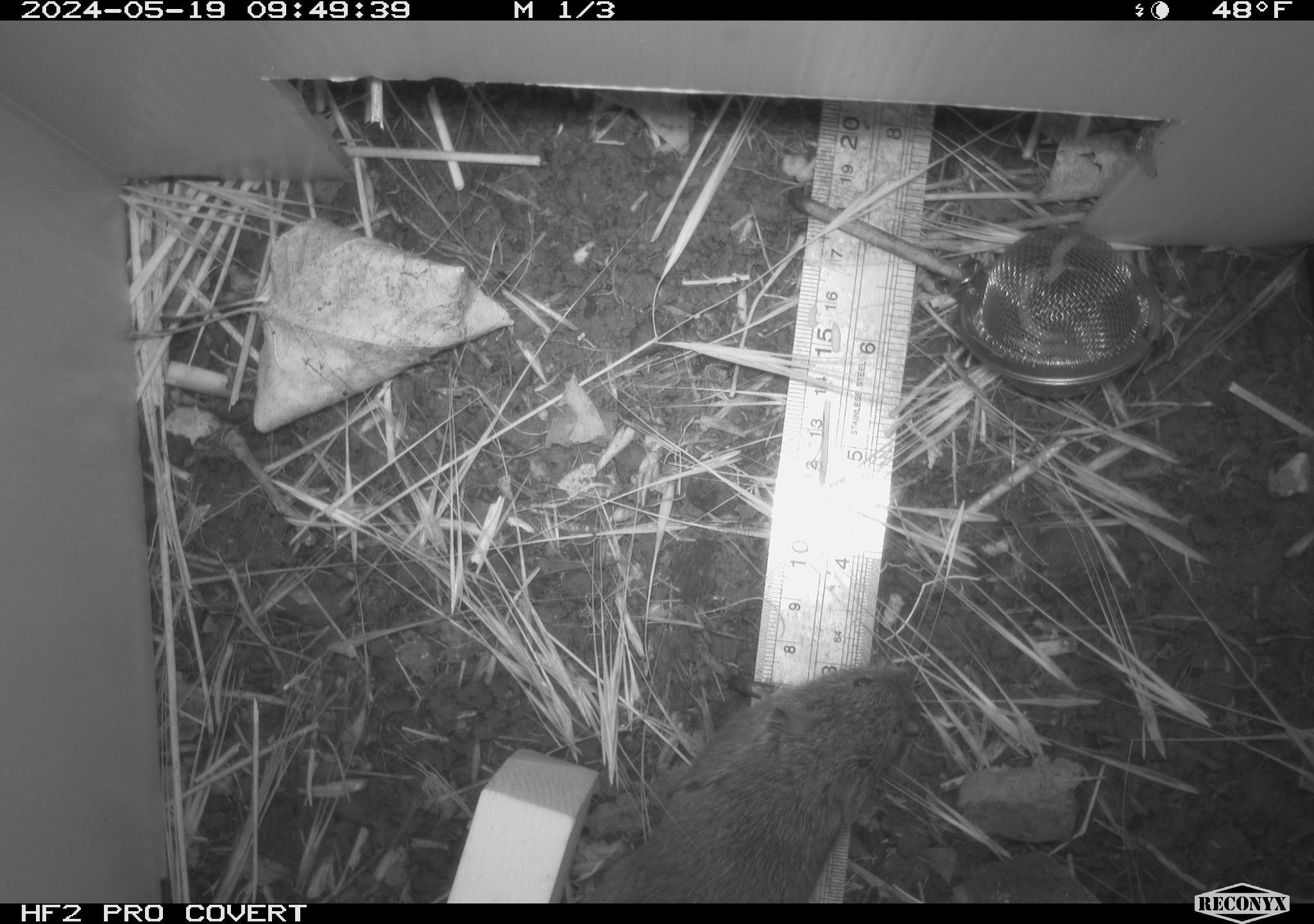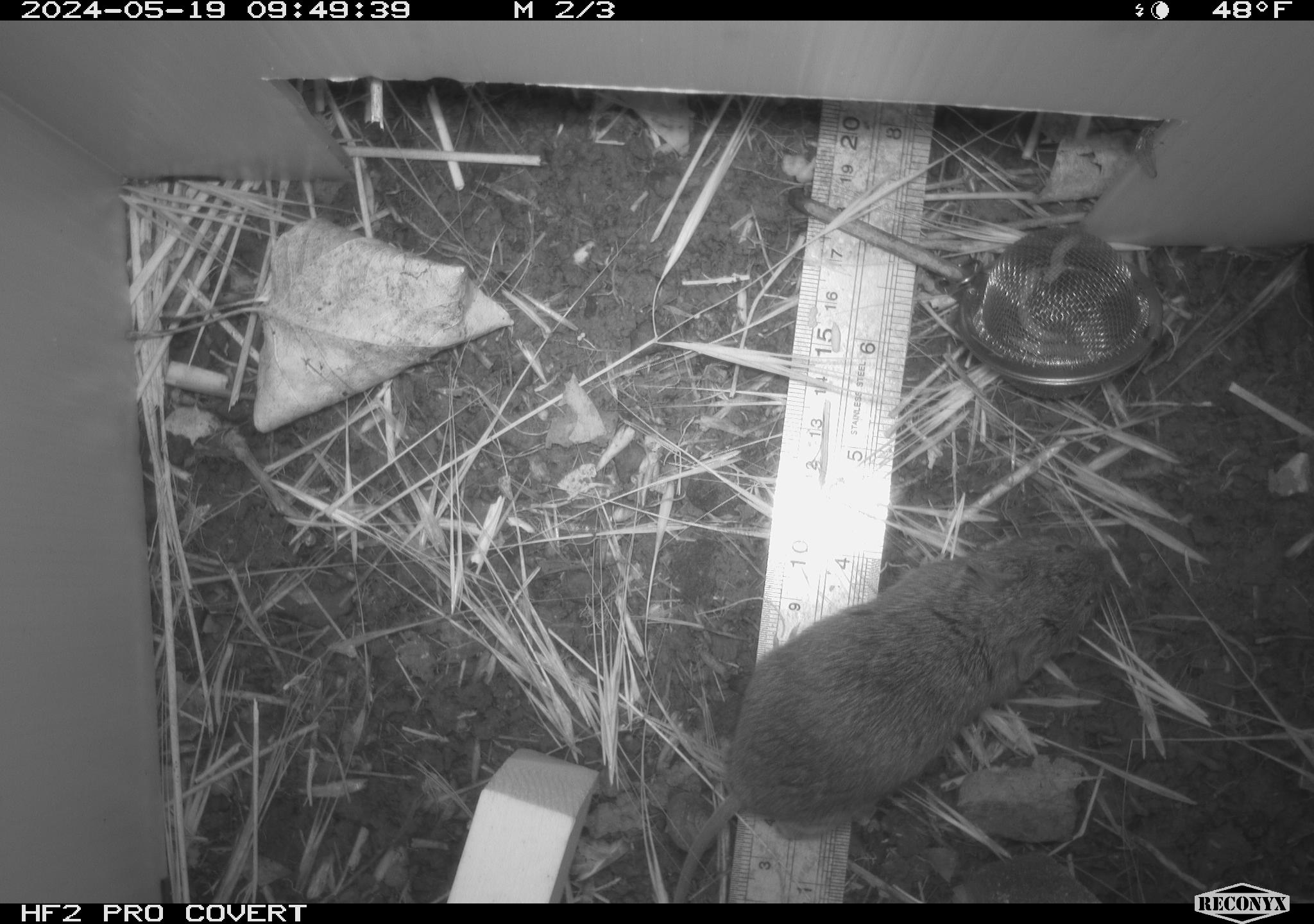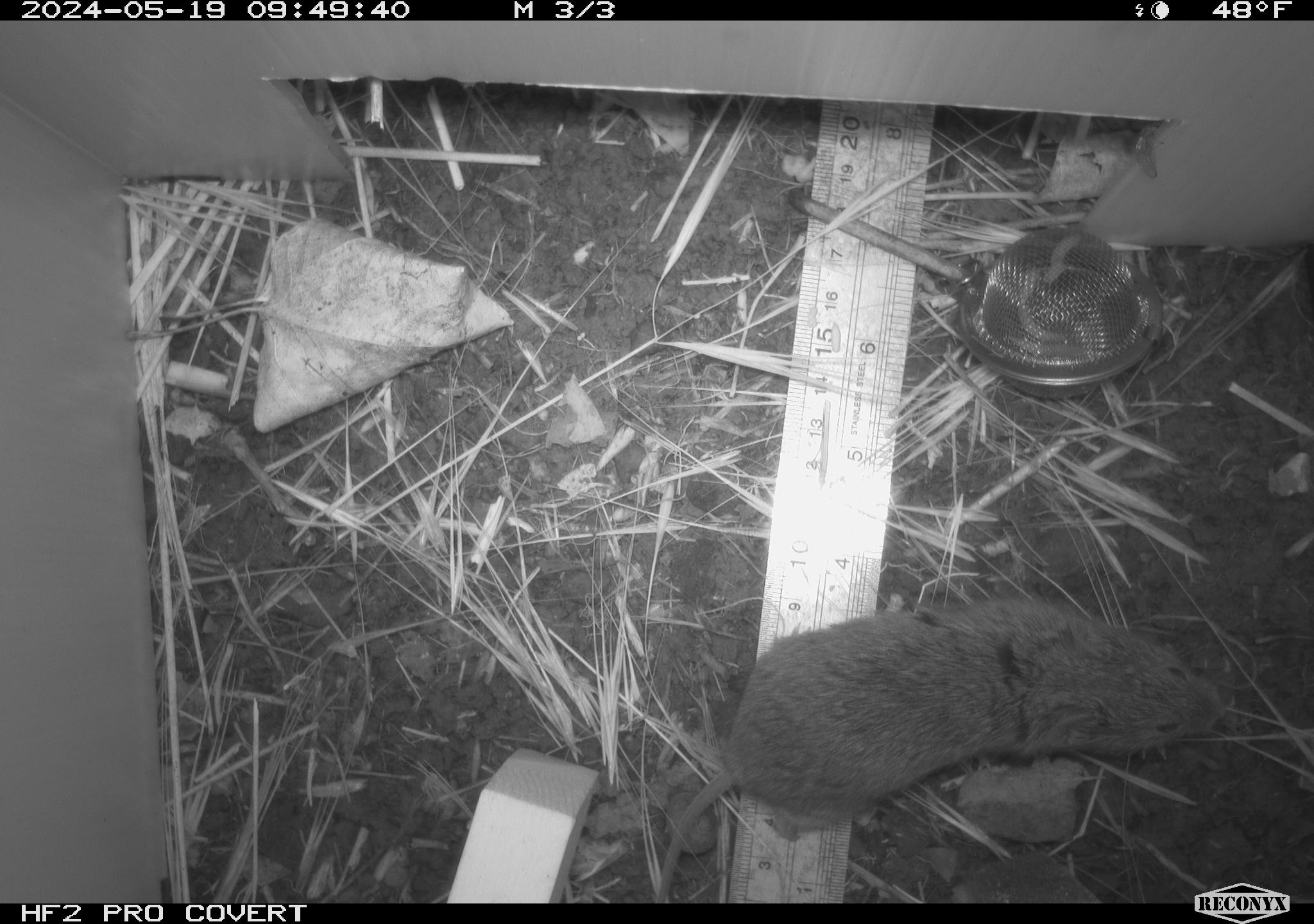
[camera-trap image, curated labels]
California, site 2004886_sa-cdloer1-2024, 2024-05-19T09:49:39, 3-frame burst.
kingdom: Animalia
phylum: Chordata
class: Mammalia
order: Rodentia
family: Cricetidae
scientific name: Arvicolinae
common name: voles, lemmings, and muskrats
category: arvicolinae subfamily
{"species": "arvicolinae subfamily (voles, lemmings, and muskrats) (Arvicolinae)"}